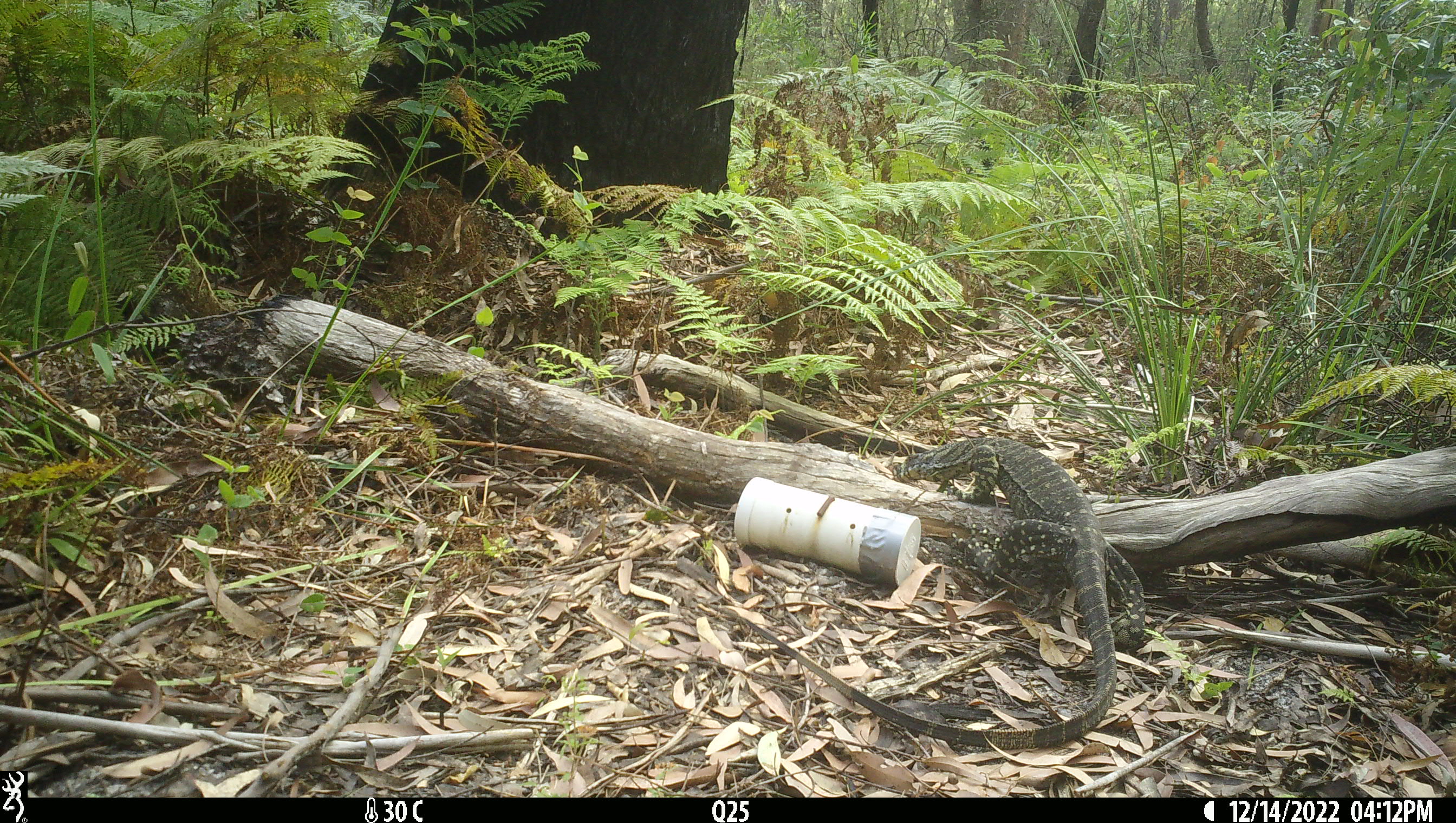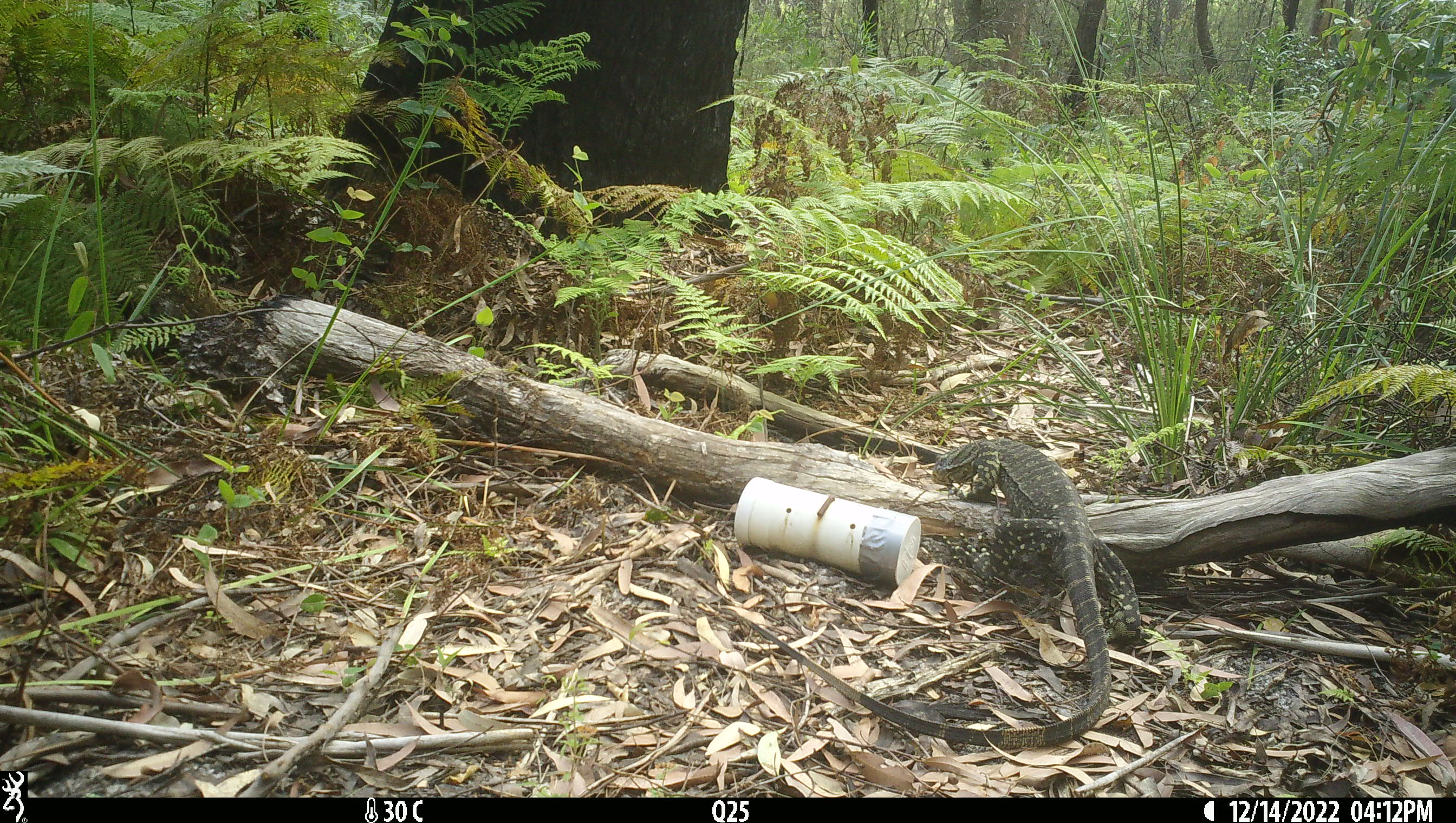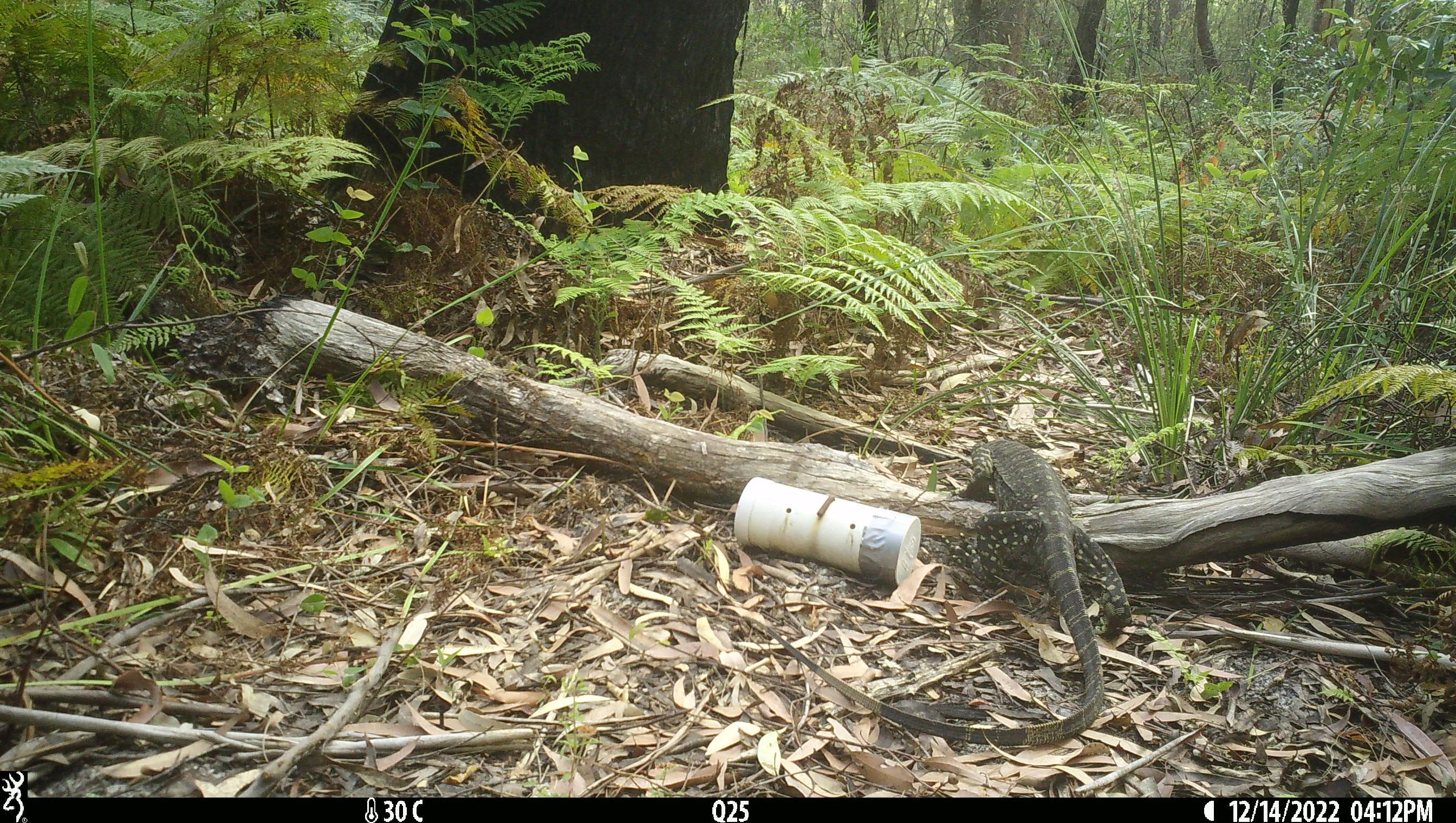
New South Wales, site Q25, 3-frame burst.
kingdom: Animalia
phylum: Chordata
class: Reptilia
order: Squamata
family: Varanidae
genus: Varanus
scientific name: Varanus varius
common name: lace monitor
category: goanna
Goanna (lace monitor) (Varanus varius).